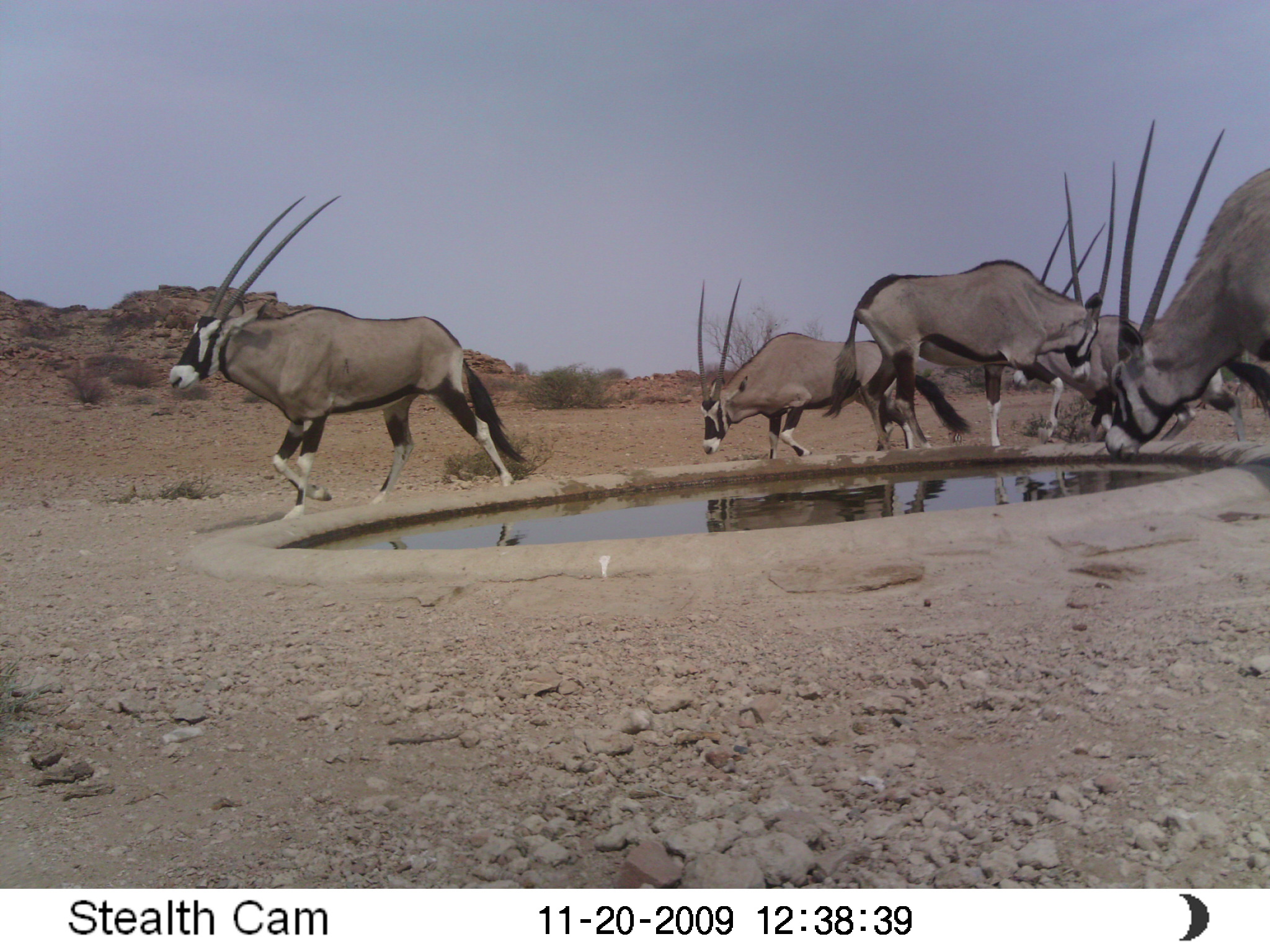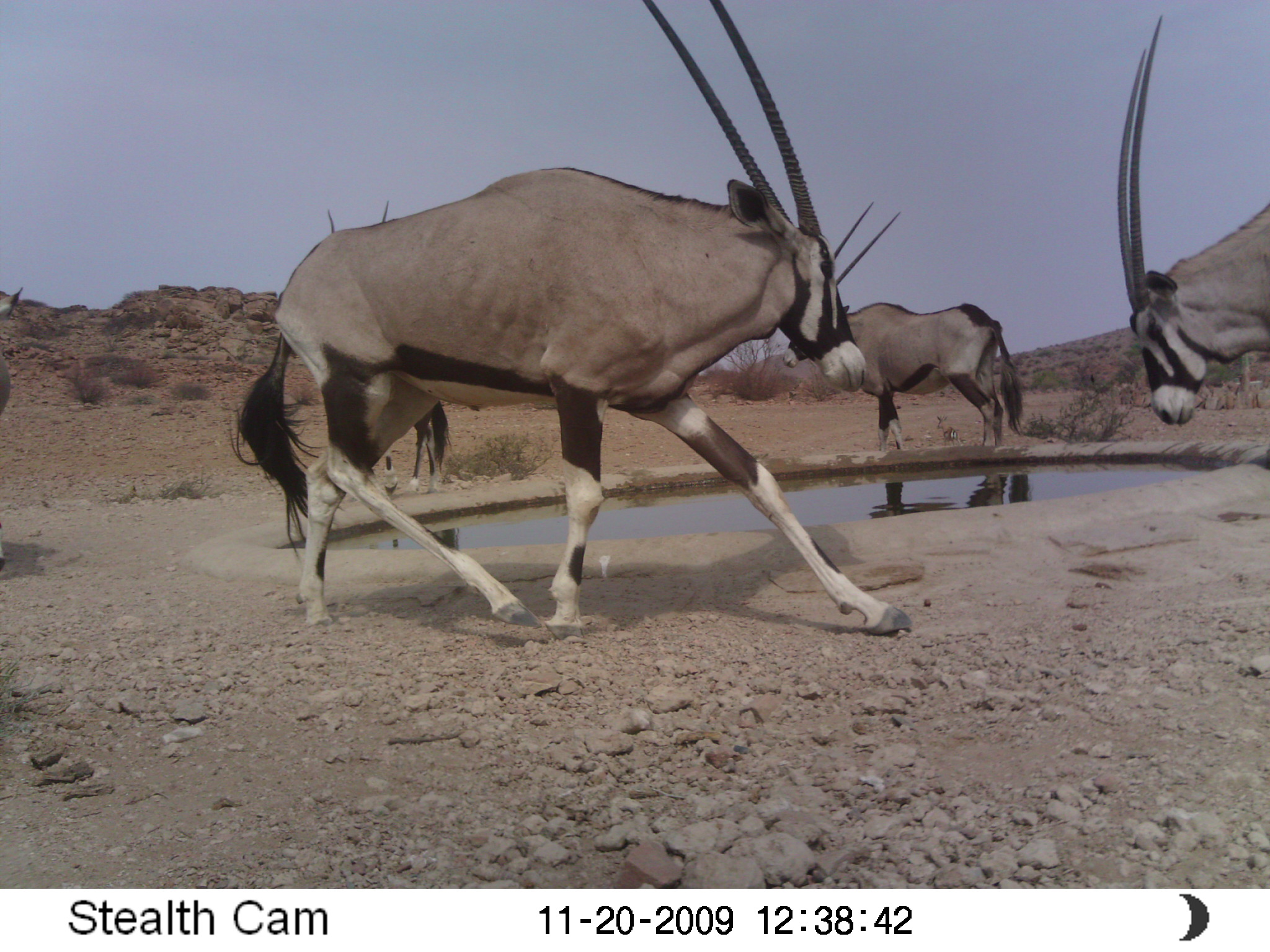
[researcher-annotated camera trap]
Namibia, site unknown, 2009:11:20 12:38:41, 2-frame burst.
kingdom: Animalia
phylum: Chordata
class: Mammalia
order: Artiodactyla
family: Bovidae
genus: Oryx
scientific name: Oryx gazella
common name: gemsbok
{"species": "Oryx gazella (gemsbok)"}